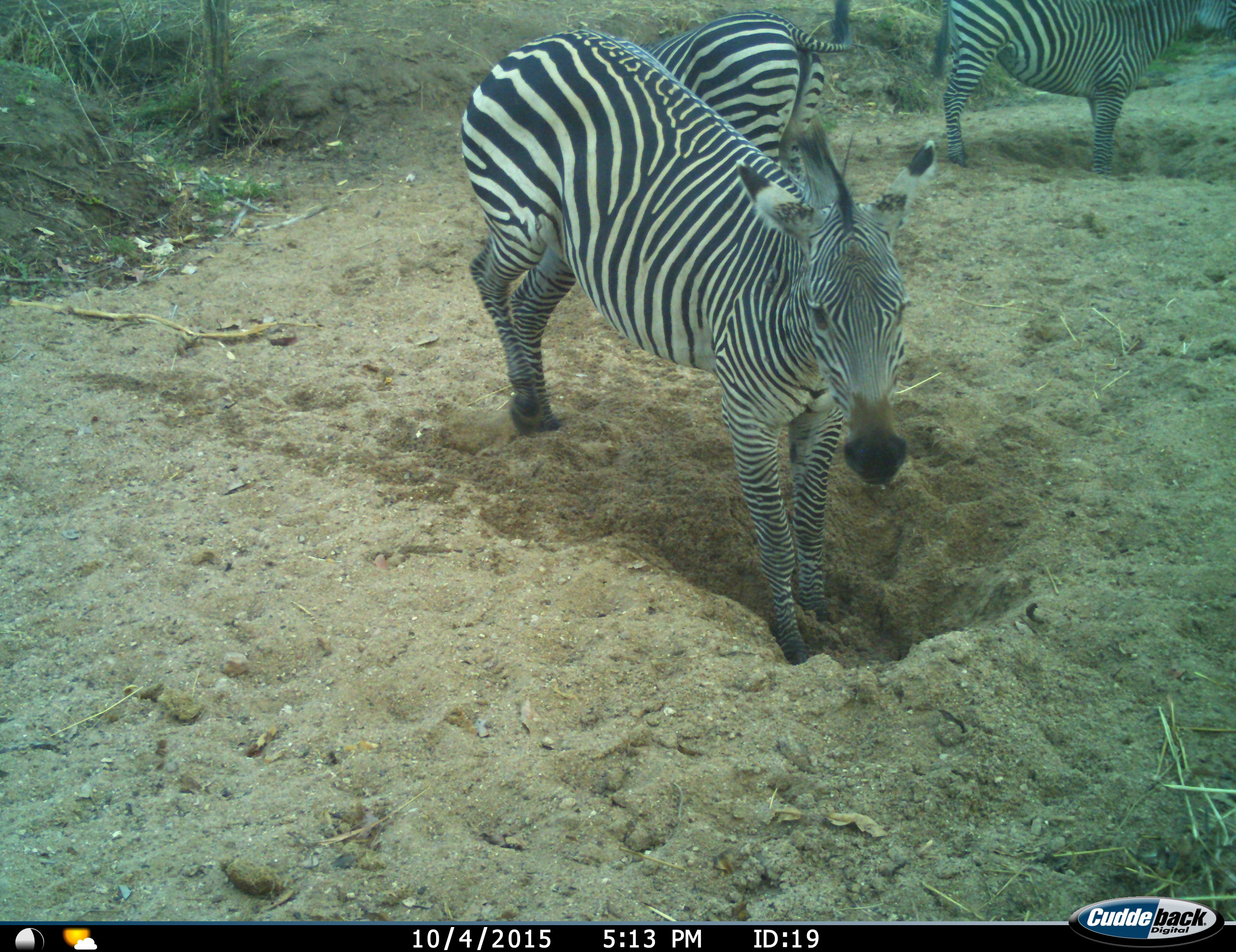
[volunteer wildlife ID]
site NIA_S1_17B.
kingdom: Animalia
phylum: Chordata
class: Mammalia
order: Perissodactyla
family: Equidae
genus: Equus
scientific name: Equus quagga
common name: plains zebra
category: zebraplains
Zebraplains (plains zebra) (Equus quagga), count 3. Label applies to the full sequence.